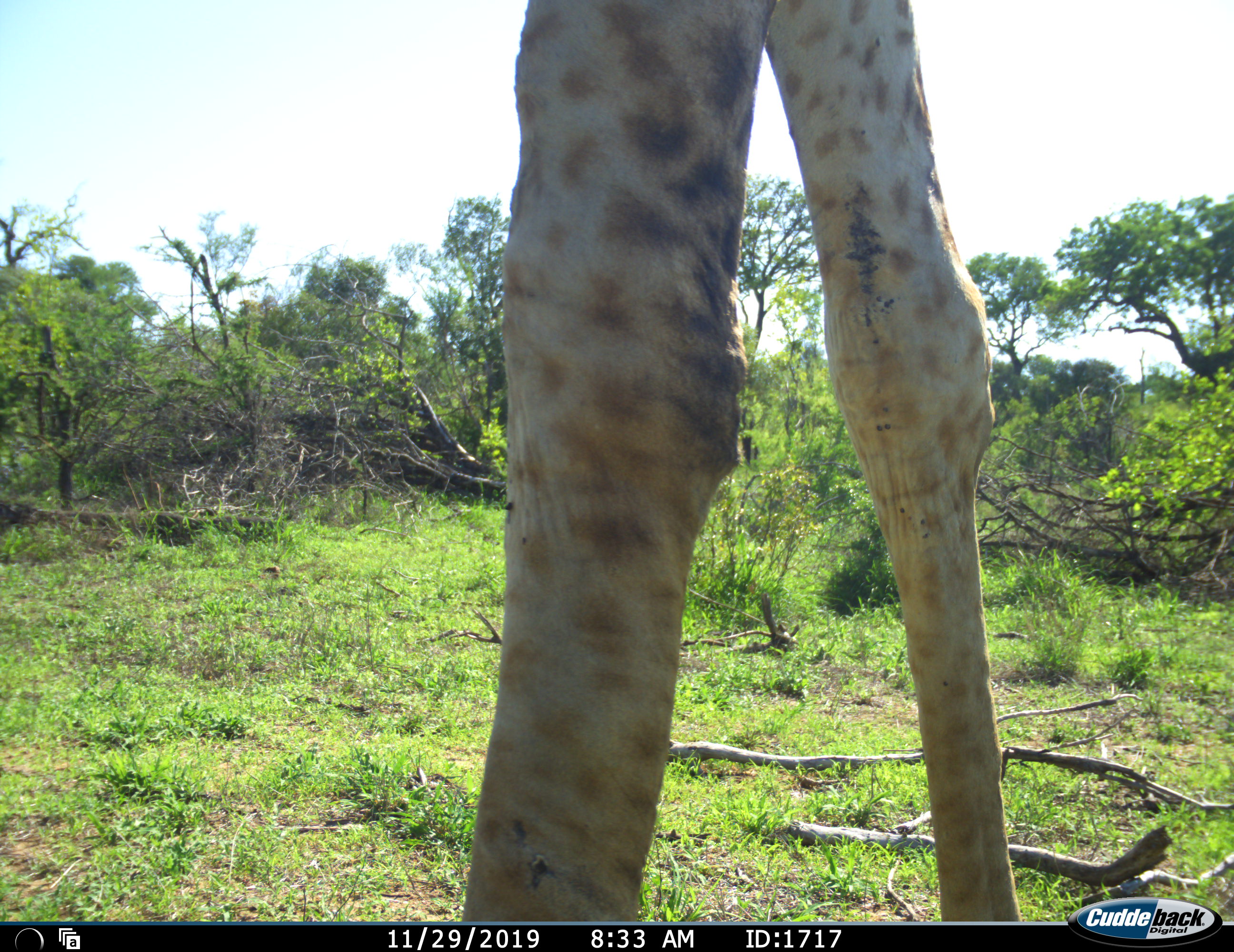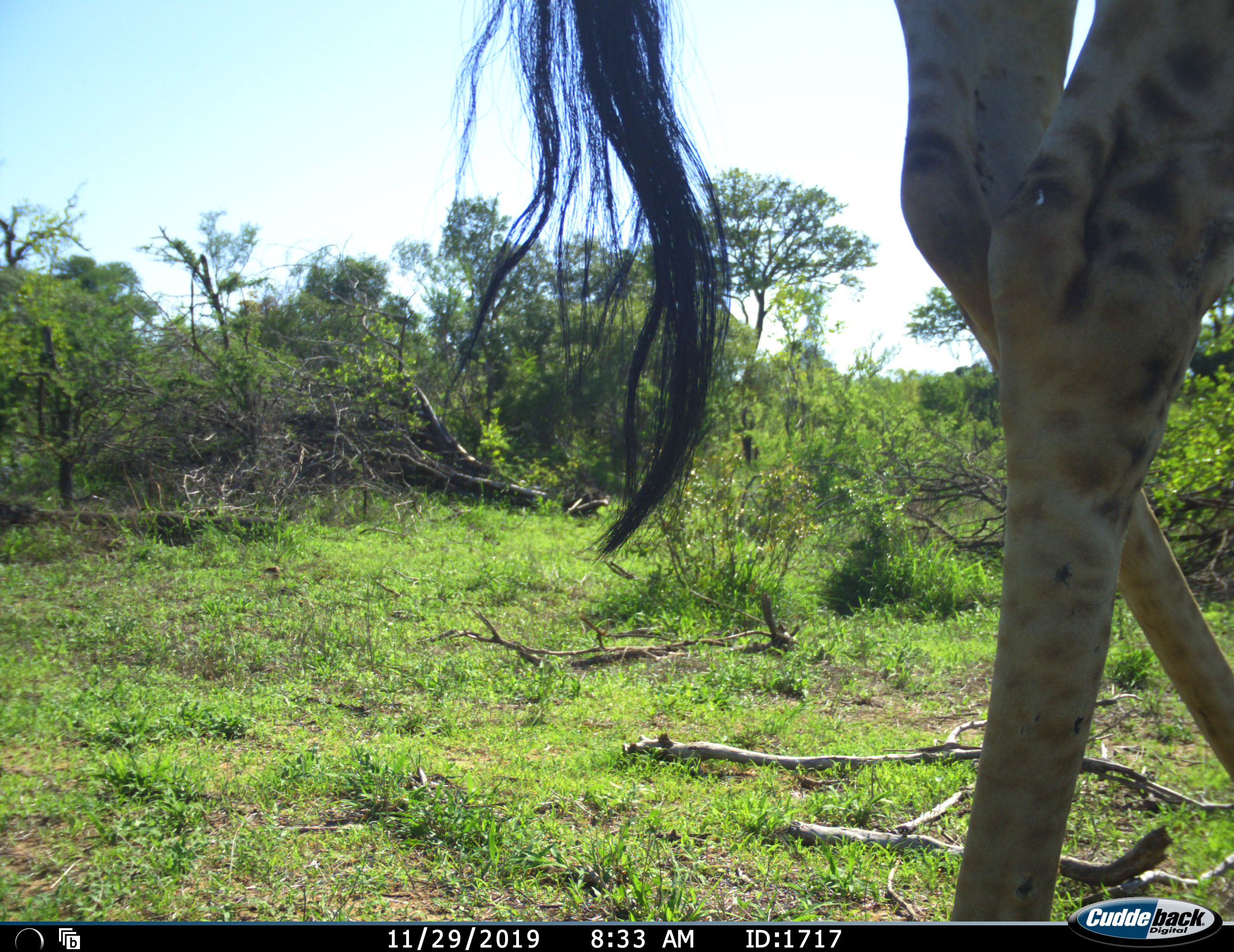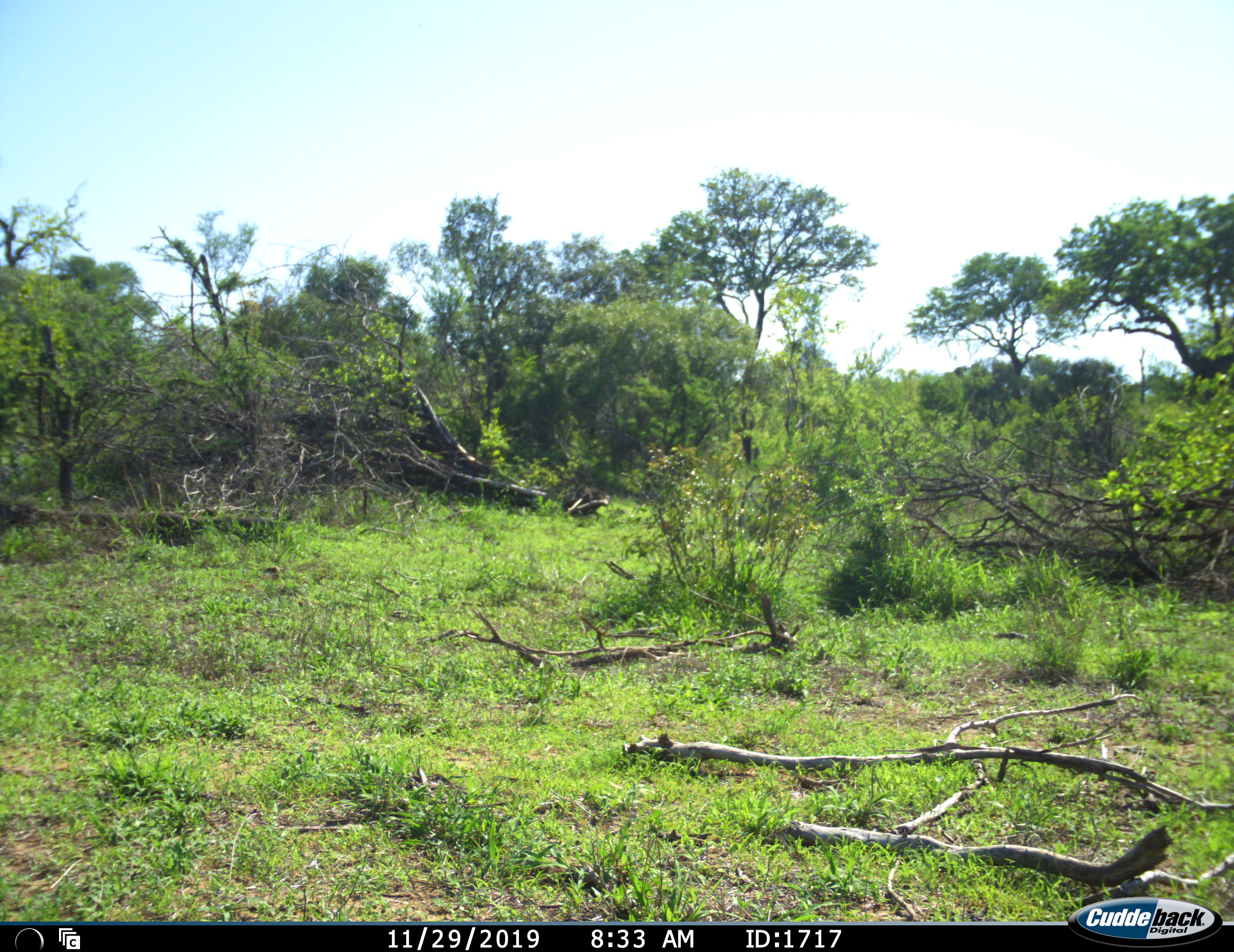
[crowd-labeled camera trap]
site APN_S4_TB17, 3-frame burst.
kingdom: Animalia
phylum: Chordata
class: Mammalia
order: Artiodactyla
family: Giraffidae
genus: Giraffa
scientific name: Giraffa camelopardalis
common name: giraffe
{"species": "giraffe (Giraffa camelopardalis)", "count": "1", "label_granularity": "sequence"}